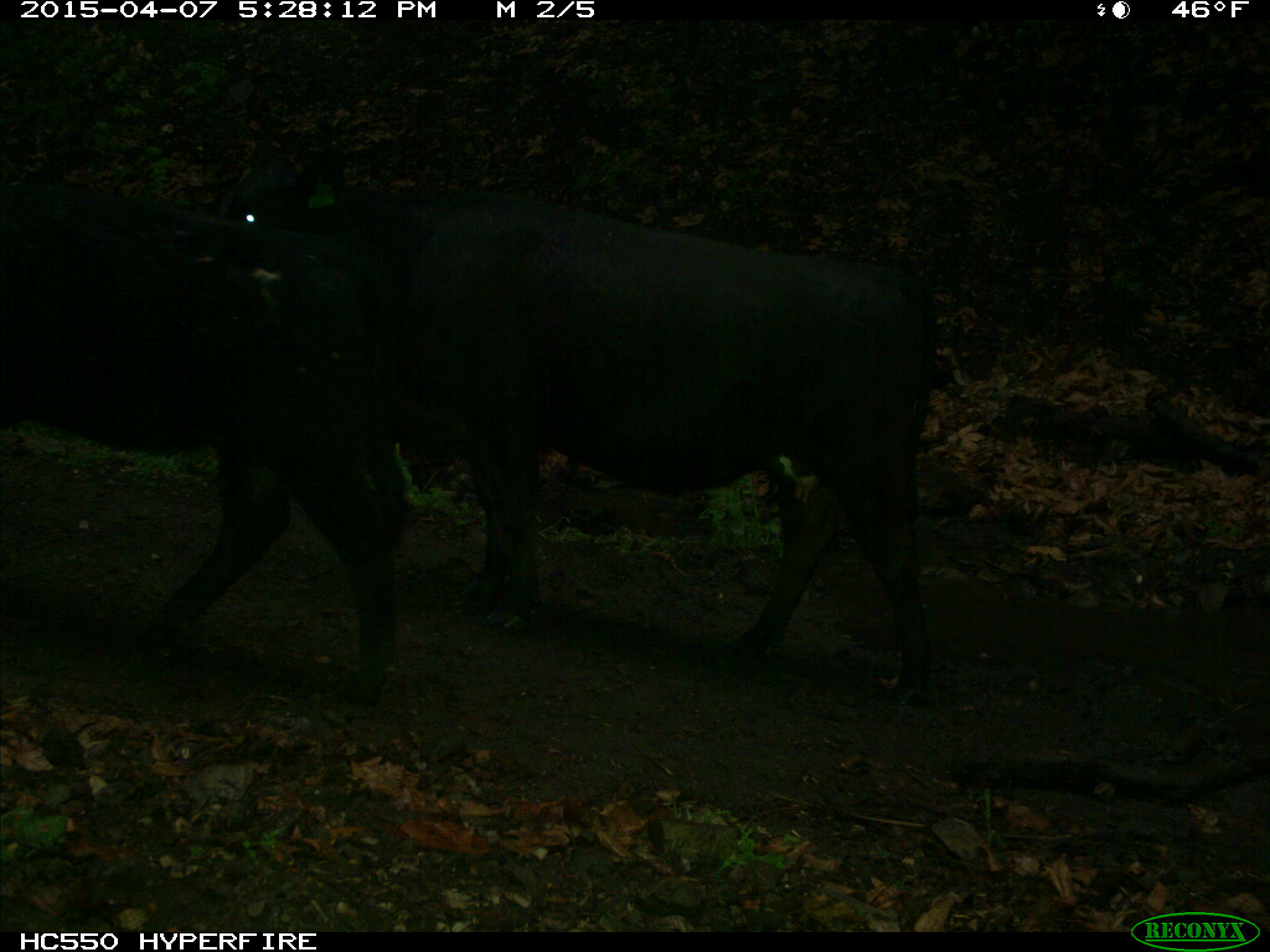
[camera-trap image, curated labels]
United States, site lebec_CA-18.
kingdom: Animalia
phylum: Chordata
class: Mammalia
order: Artiodactyla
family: Bovidae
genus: Bos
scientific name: Bos taurus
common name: domestic cow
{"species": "Bos taurus (domestic cow)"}